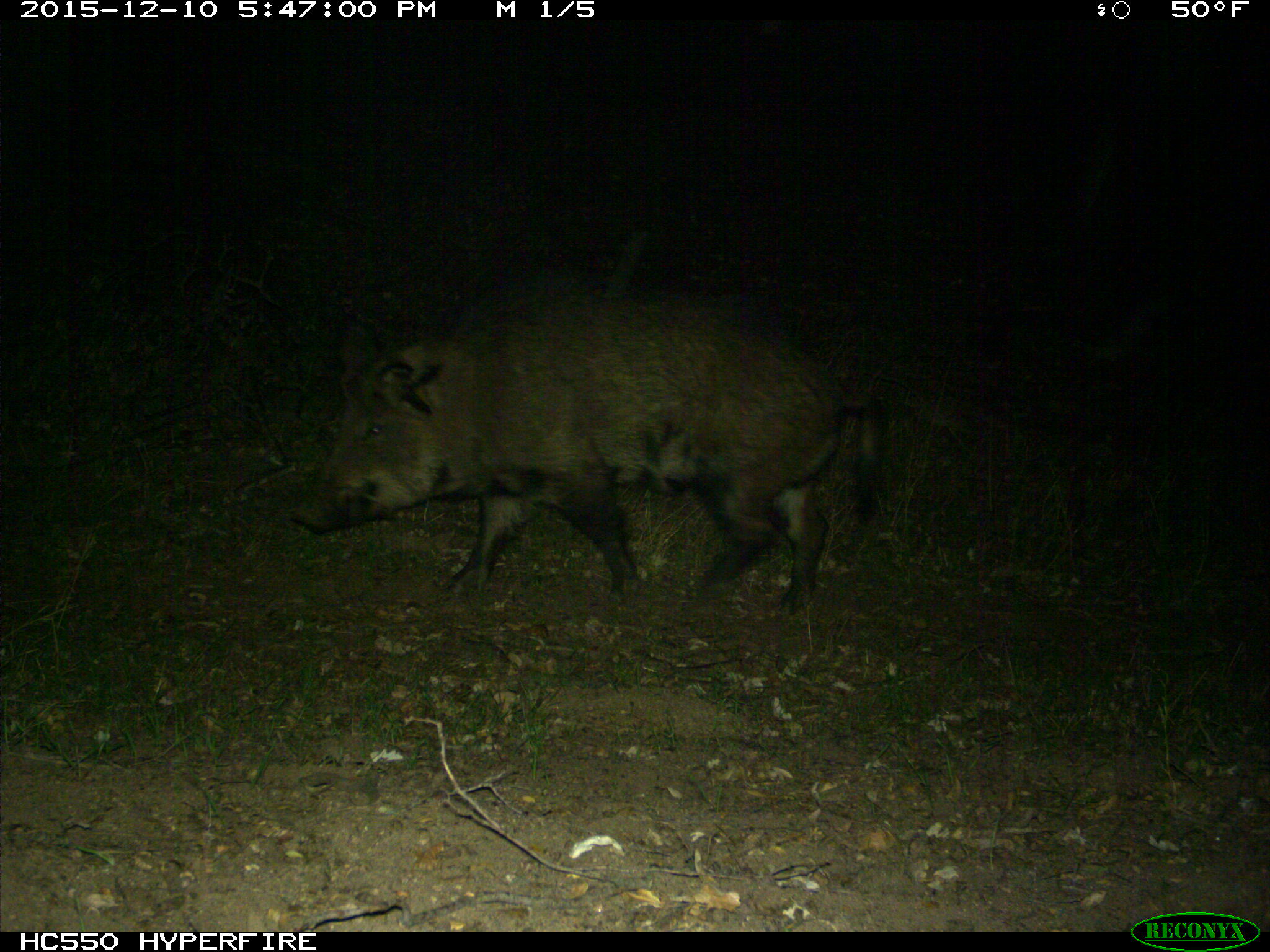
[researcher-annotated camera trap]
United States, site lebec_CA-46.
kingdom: Animalia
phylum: Chordata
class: Mammalia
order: Artiodactyla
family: Suidae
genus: Sus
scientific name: Sus scrofa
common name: wild boar